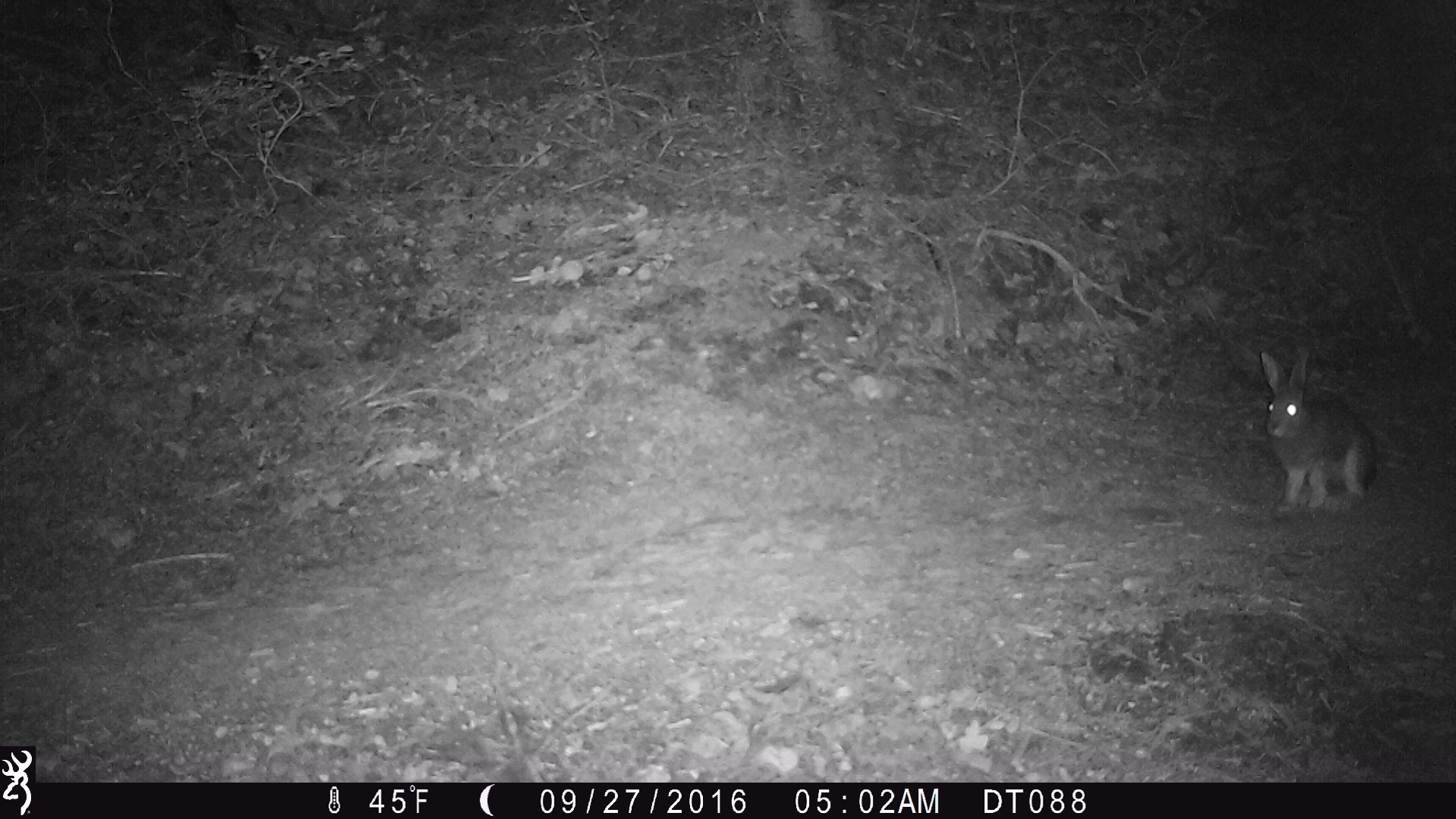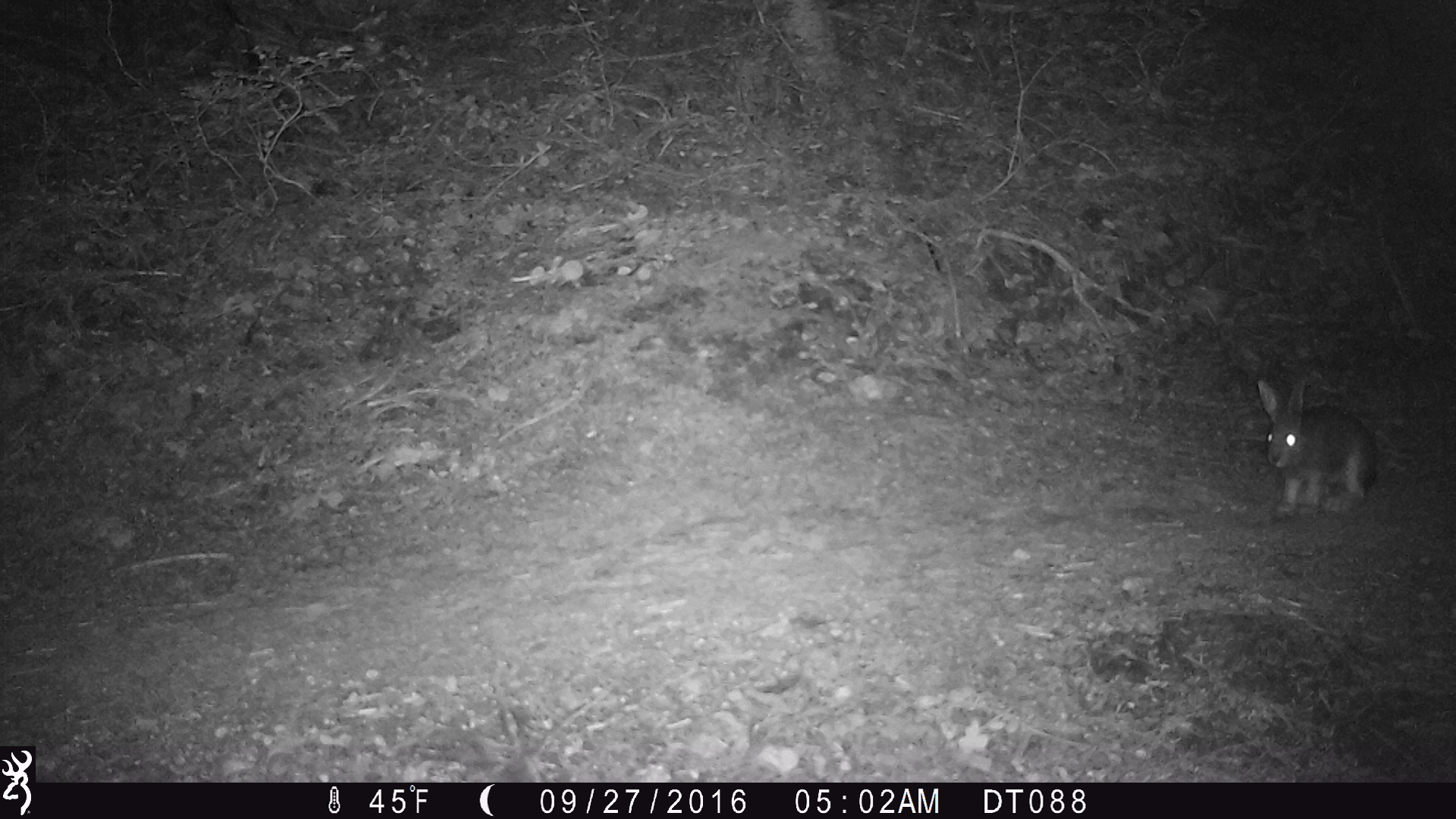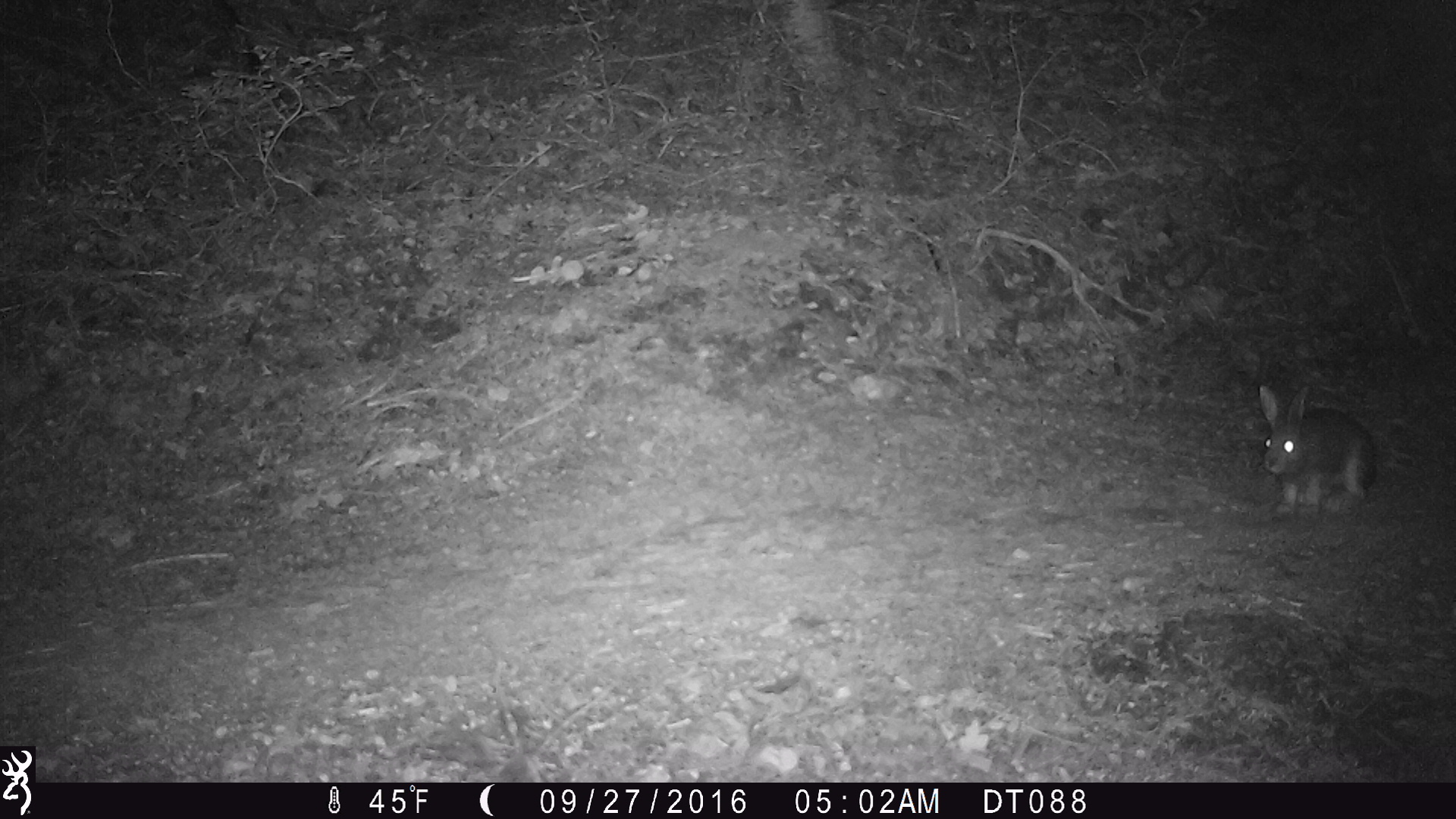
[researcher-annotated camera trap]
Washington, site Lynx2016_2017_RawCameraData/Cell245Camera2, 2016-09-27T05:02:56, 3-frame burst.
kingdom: Animalia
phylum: Chordata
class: Mammalia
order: Lagomorpha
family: Leporidae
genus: Lepus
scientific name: Lepus americanus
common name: snowshoe hare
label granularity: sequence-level